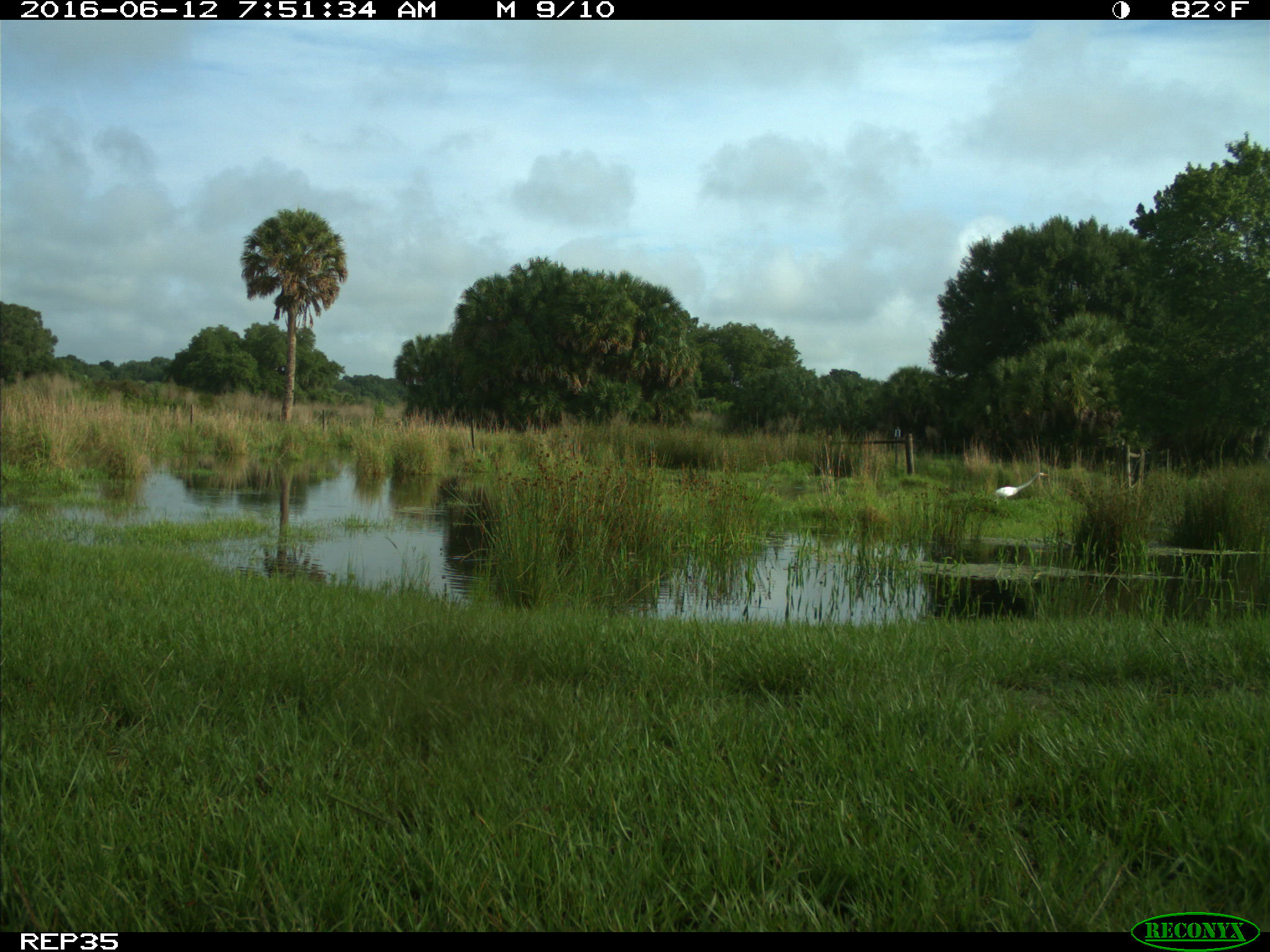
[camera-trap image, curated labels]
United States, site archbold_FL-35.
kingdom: Animalia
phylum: Chordata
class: Aves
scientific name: Aves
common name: birds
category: unidentified bird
Unidentified bird (birds) (Aves).